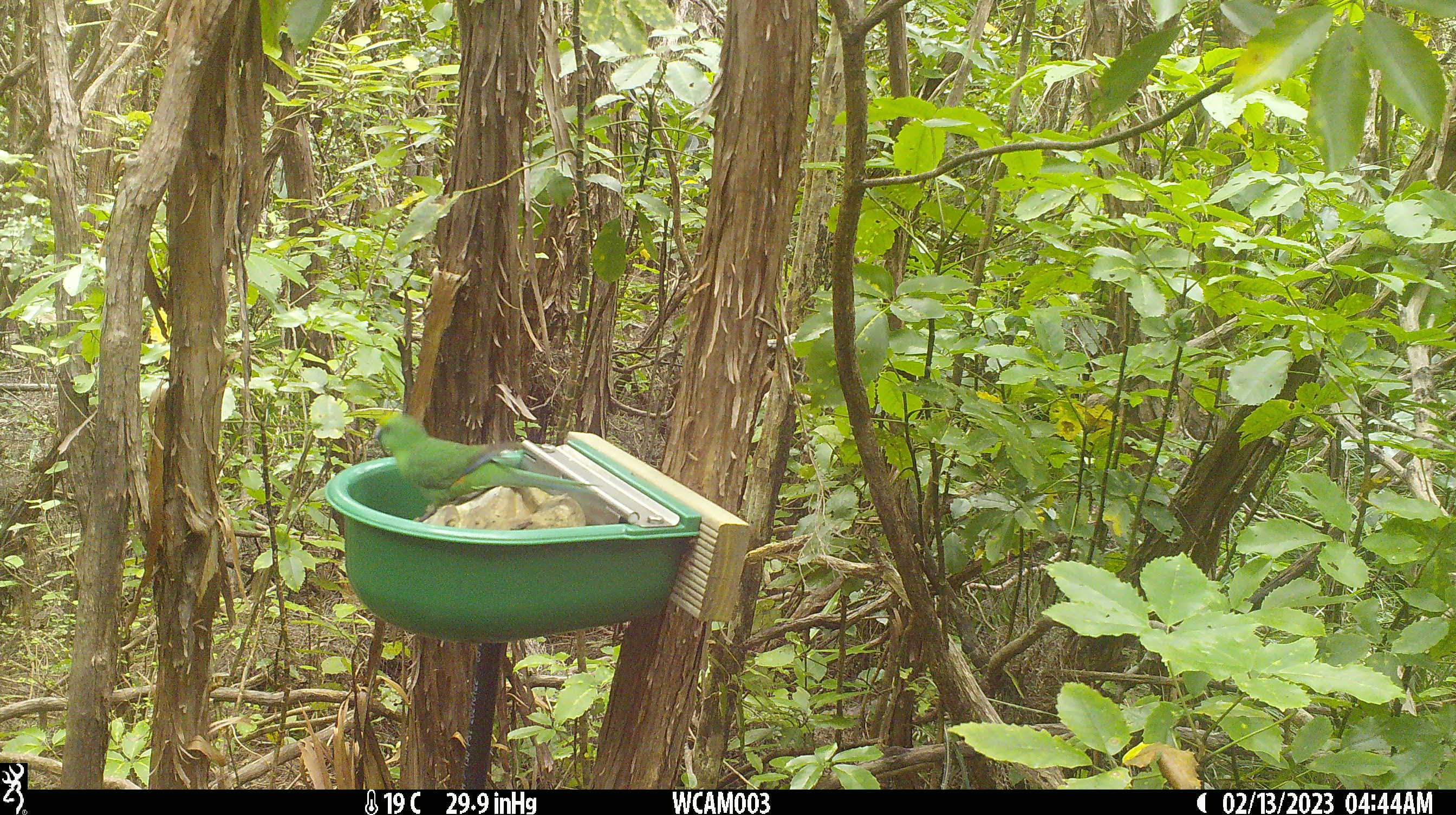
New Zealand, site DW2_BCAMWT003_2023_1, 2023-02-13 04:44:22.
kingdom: Animalia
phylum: Chordata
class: Aves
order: Psittaciformes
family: Psittaculidae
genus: Cyanoramphus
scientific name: Cyanoramphus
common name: parakeet